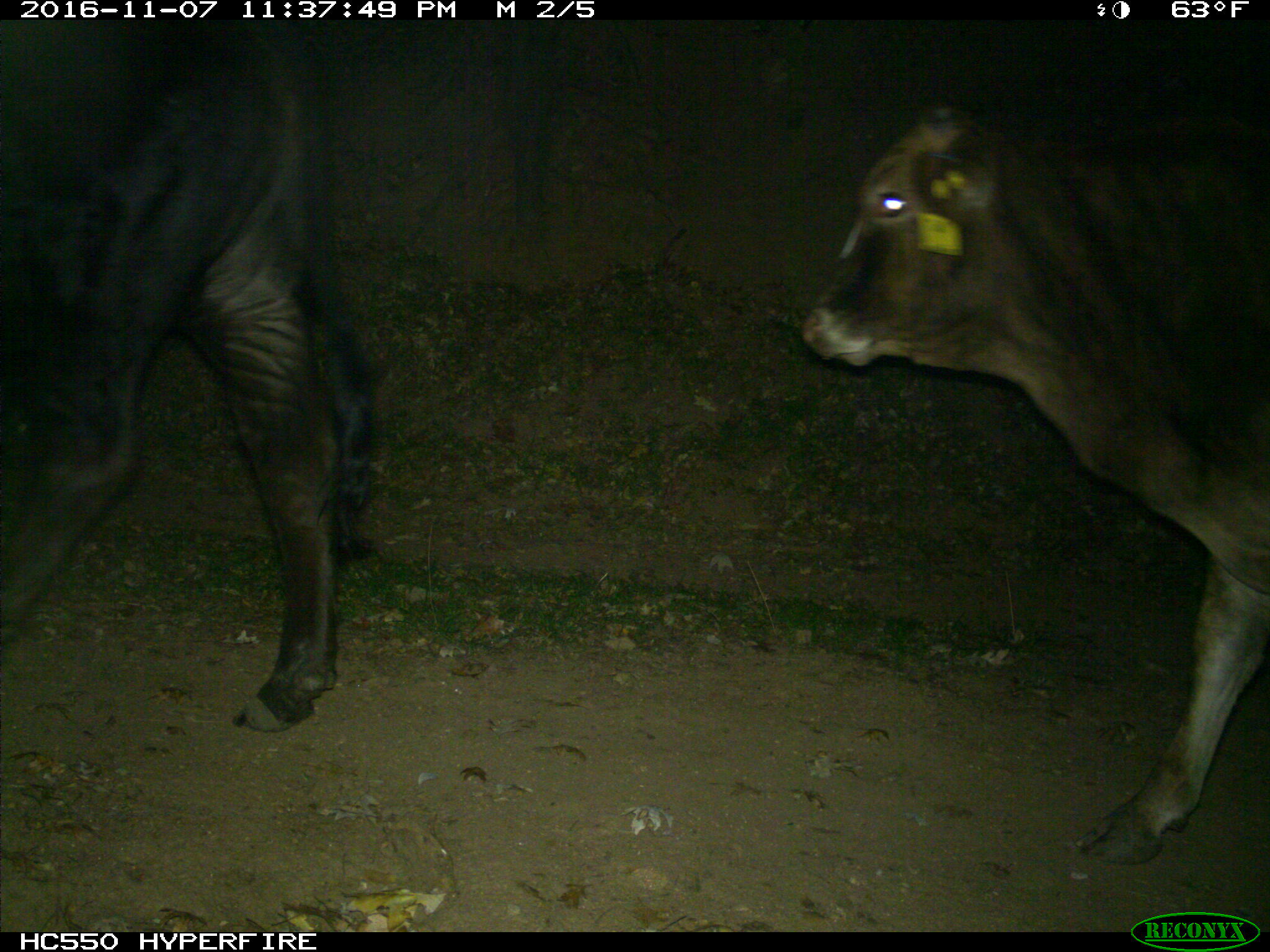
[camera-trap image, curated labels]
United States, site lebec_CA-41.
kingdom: Animalia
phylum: Chordata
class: Mammalia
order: Artiodactyla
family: Bovidae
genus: Bos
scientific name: Bos taurus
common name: domestic cow